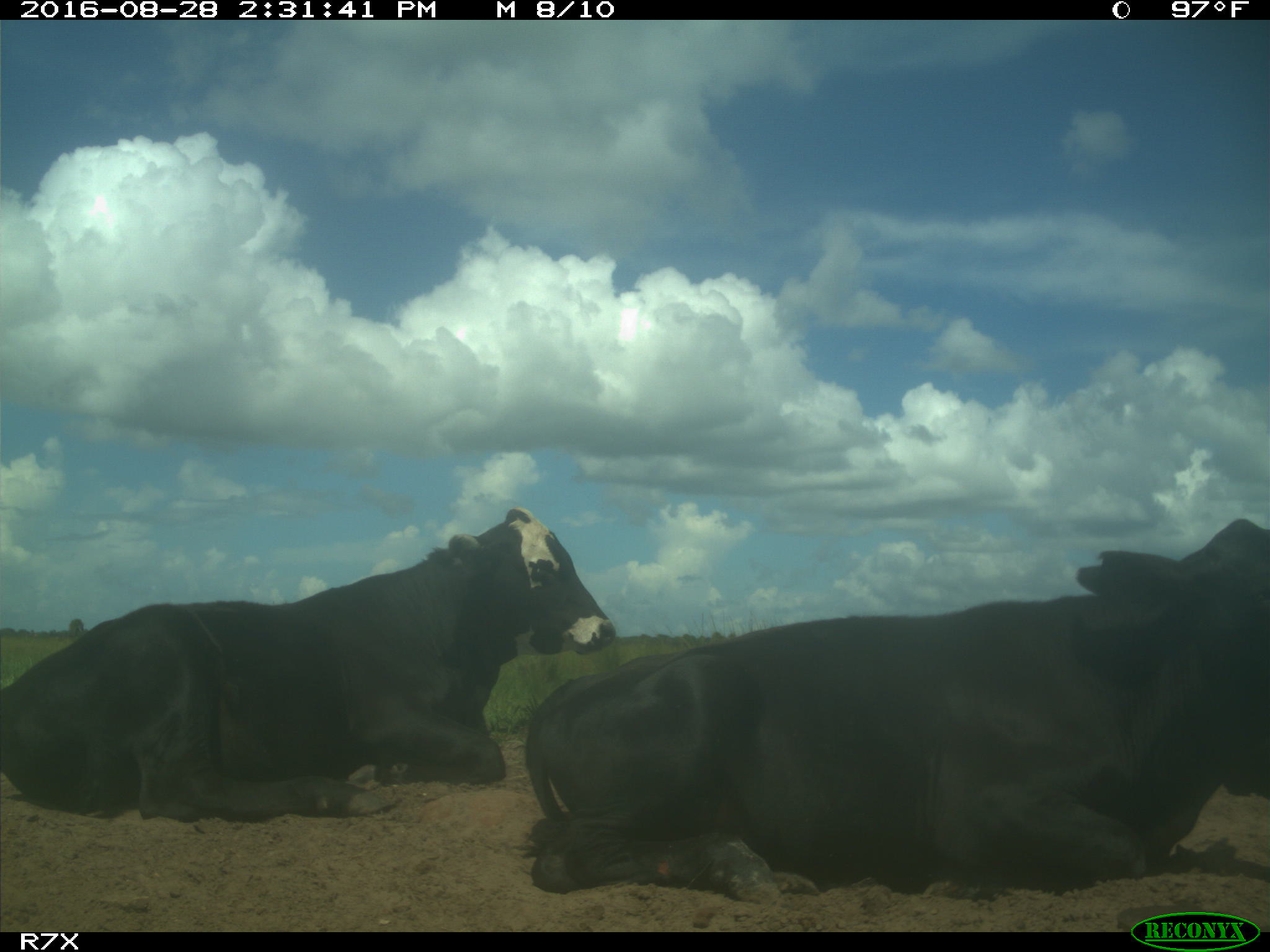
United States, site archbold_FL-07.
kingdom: Animalia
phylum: Chordata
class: Mammalia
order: Artiodactyla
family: Bovidae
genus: Bos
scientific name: Bos taurus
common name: domestic cow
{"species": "Bos taurus (domestic cow)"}